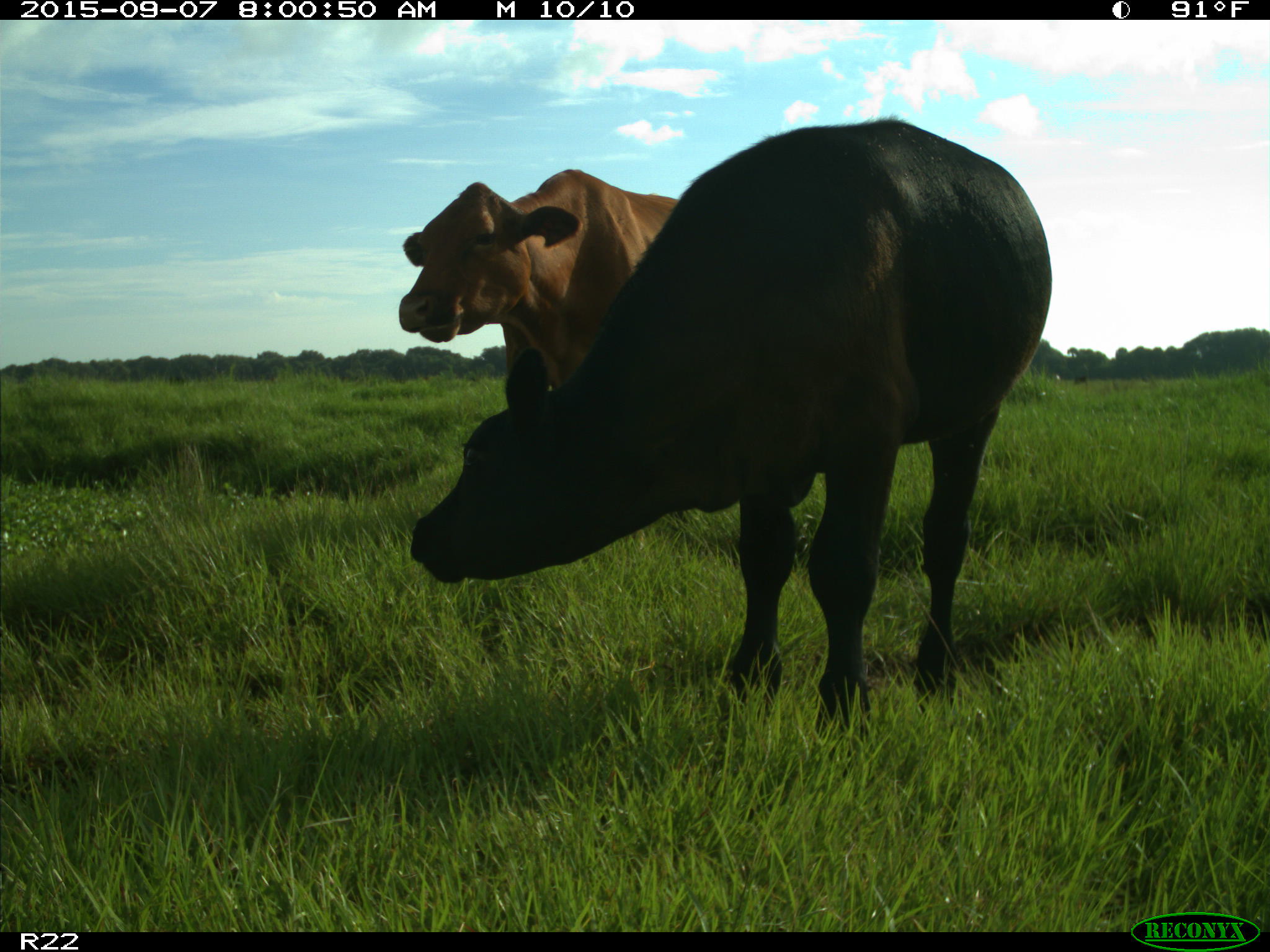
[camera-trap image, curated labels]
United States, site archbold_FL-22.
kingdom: Animalia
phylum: Chordata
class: Mammalia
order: Artiodactyla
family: Bovidae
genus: Bos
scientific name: Bos taurus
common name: domestic cow